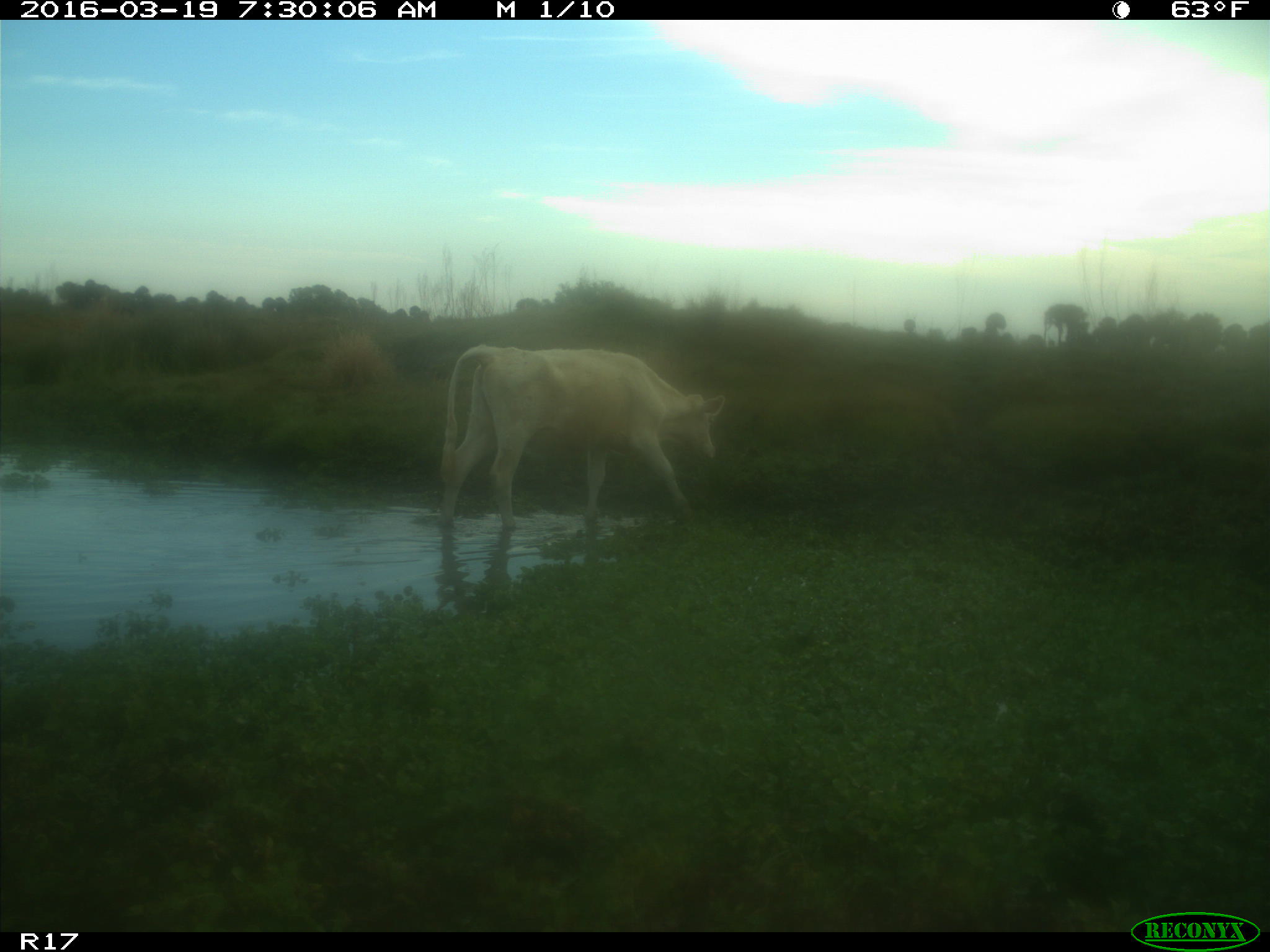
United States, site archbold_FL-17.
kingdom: Animalia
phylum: Chordata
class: Mammalia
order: Artiodactyla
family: Bovidae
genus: Bos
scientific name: Bos taurus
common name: domestic cow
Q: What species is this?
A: Bos taurus (domestic cow).